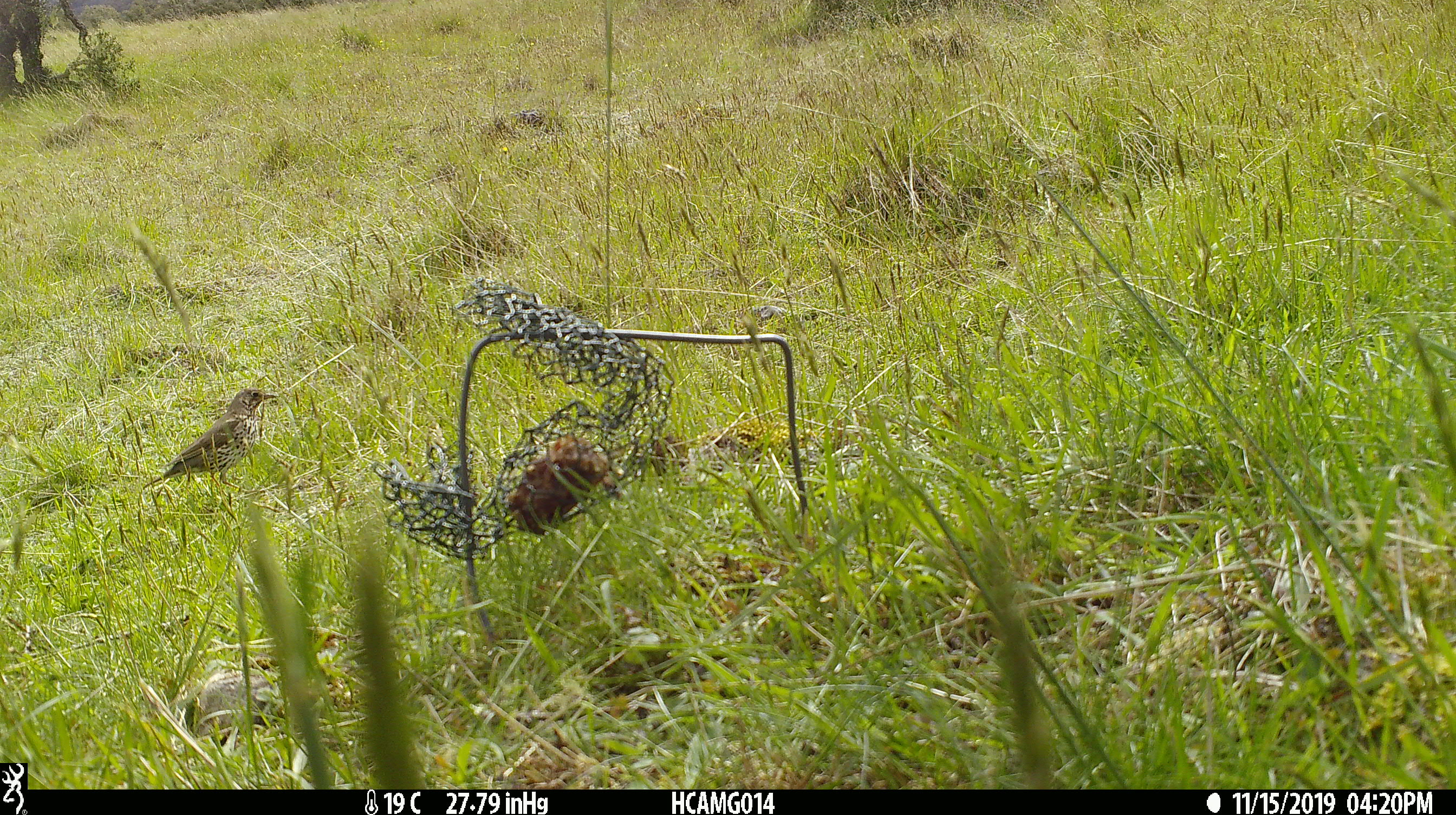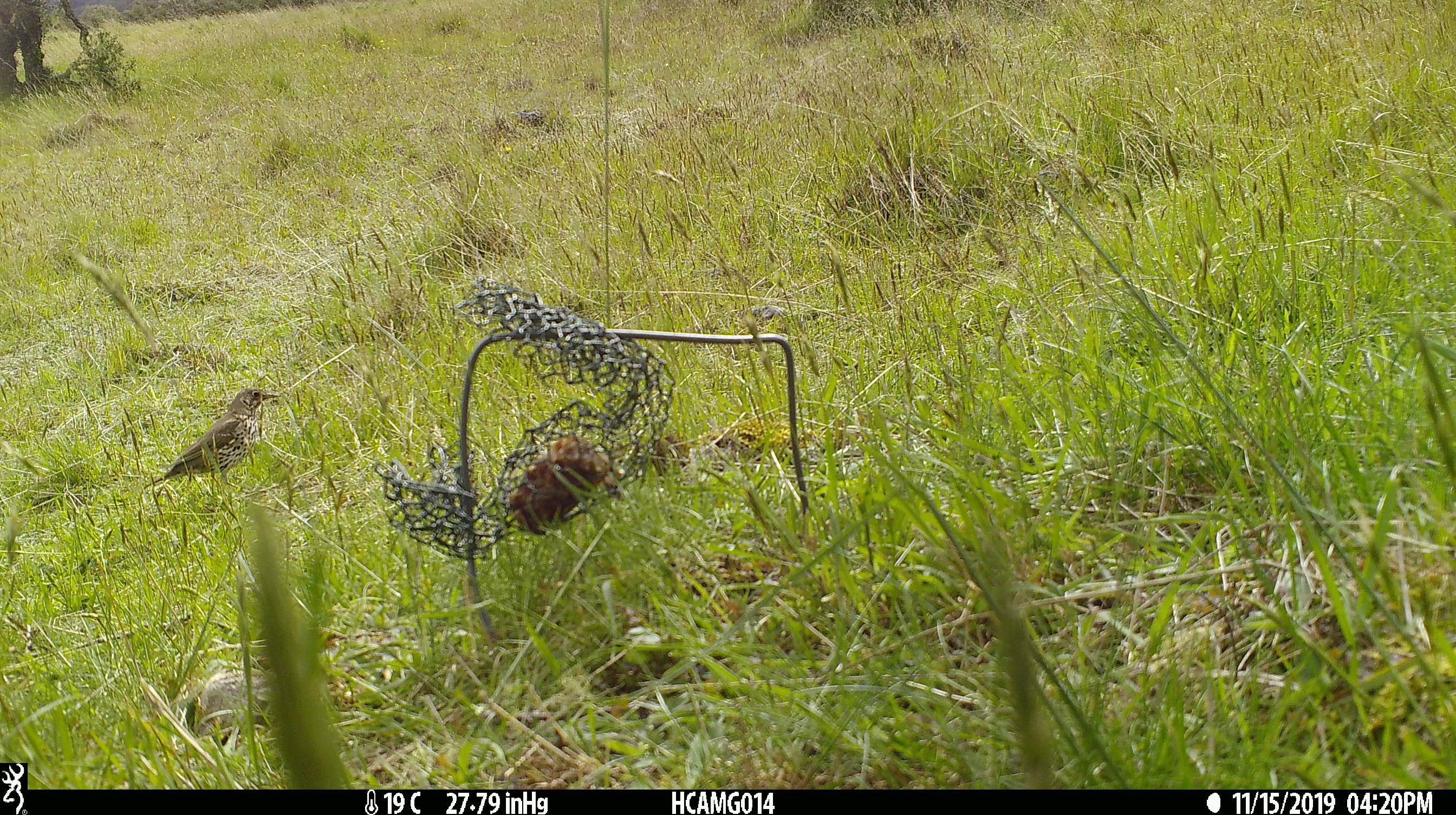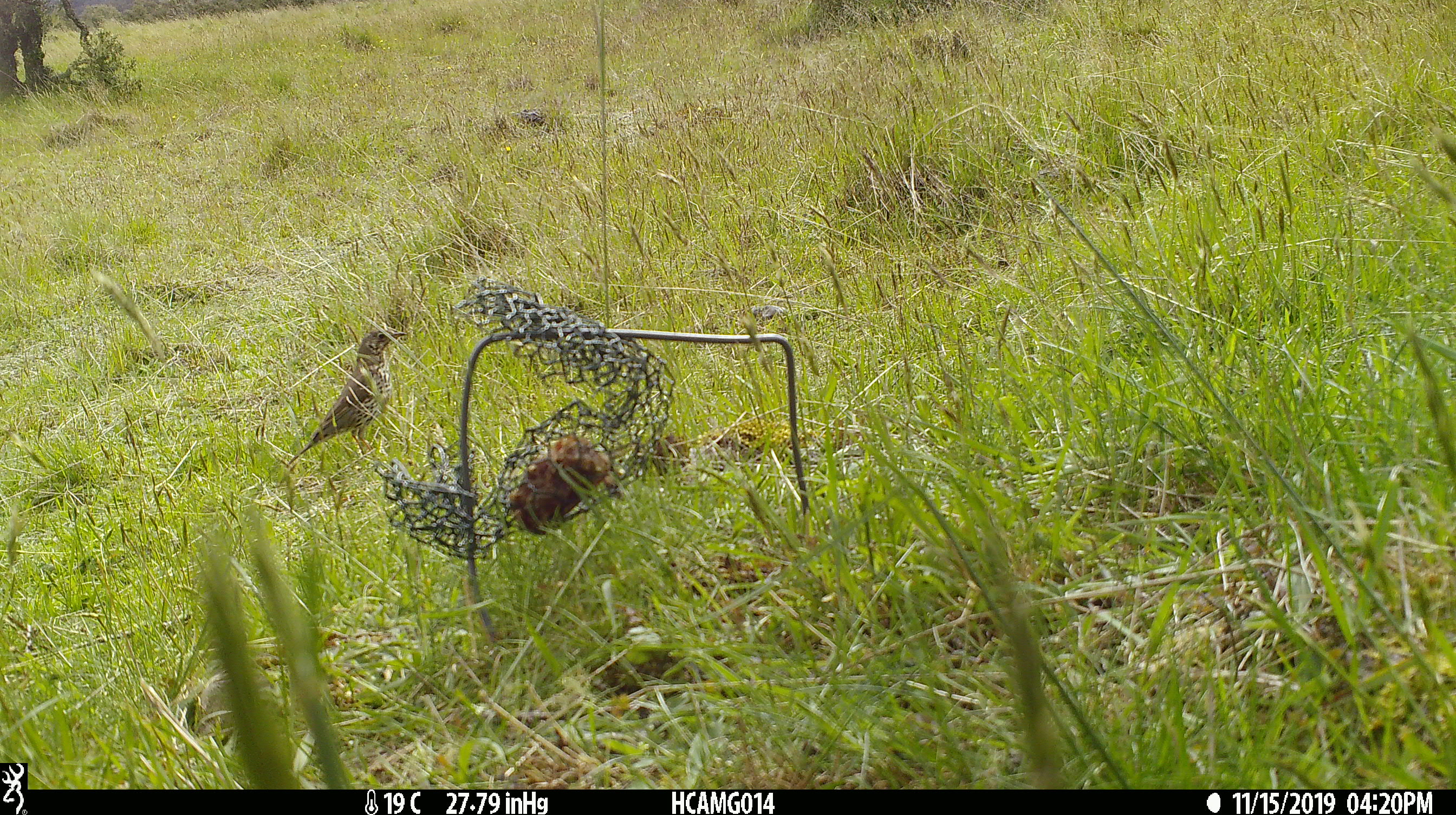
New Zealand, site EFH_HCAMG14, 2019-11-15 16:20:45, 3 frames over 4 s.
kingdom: Animalia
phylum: Chordata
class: Aves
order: Passeriformes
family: Turdidae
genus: Turdus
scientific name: Turdus philomelos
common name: song thrush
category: thrush